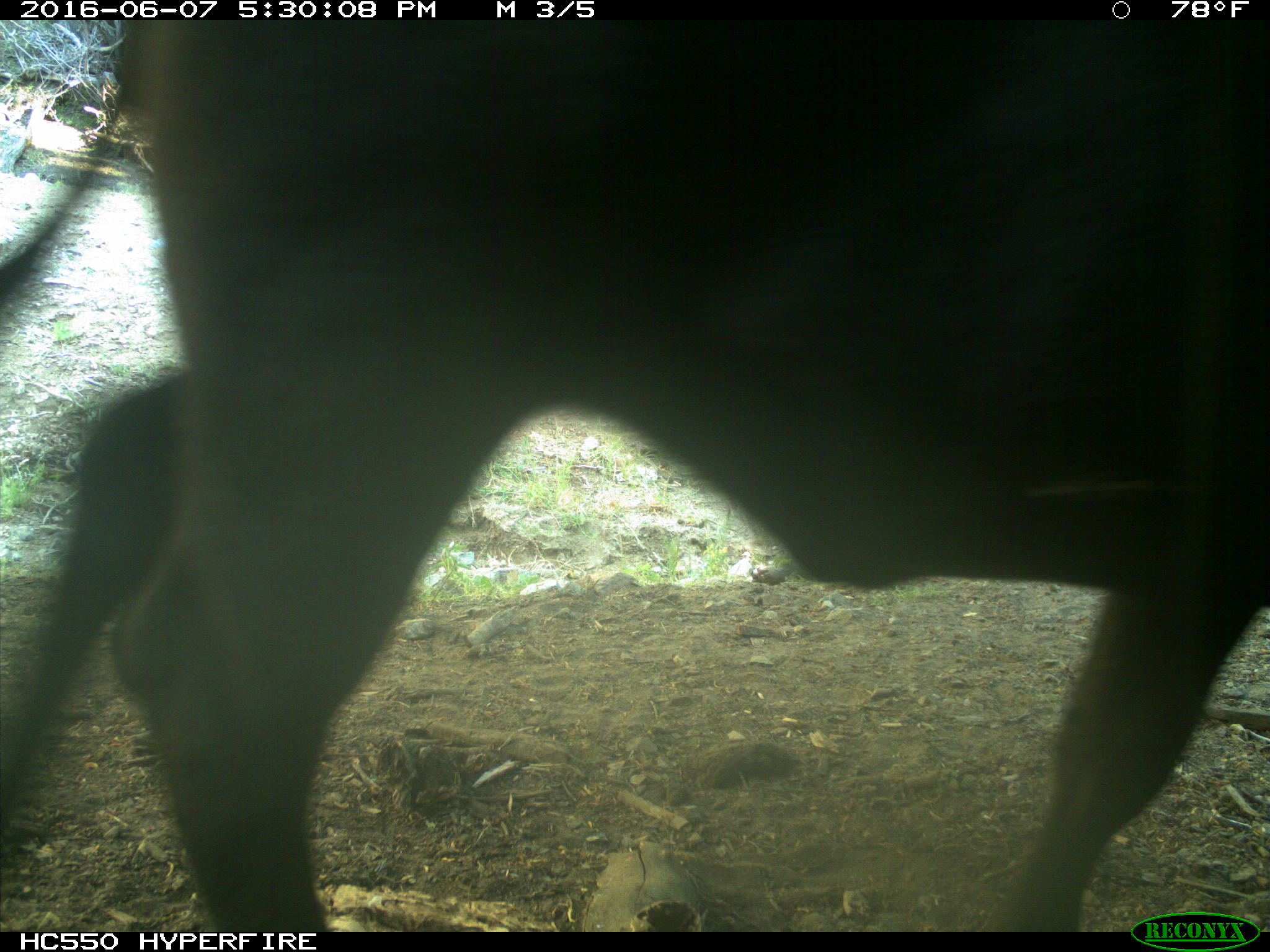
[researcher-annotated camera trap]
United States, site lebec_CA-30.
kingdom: Animalia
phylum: Chordata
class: Mammalia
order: Artiodactyla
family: Bovidae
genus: Bos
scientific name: Bos taurus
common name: domestic cow